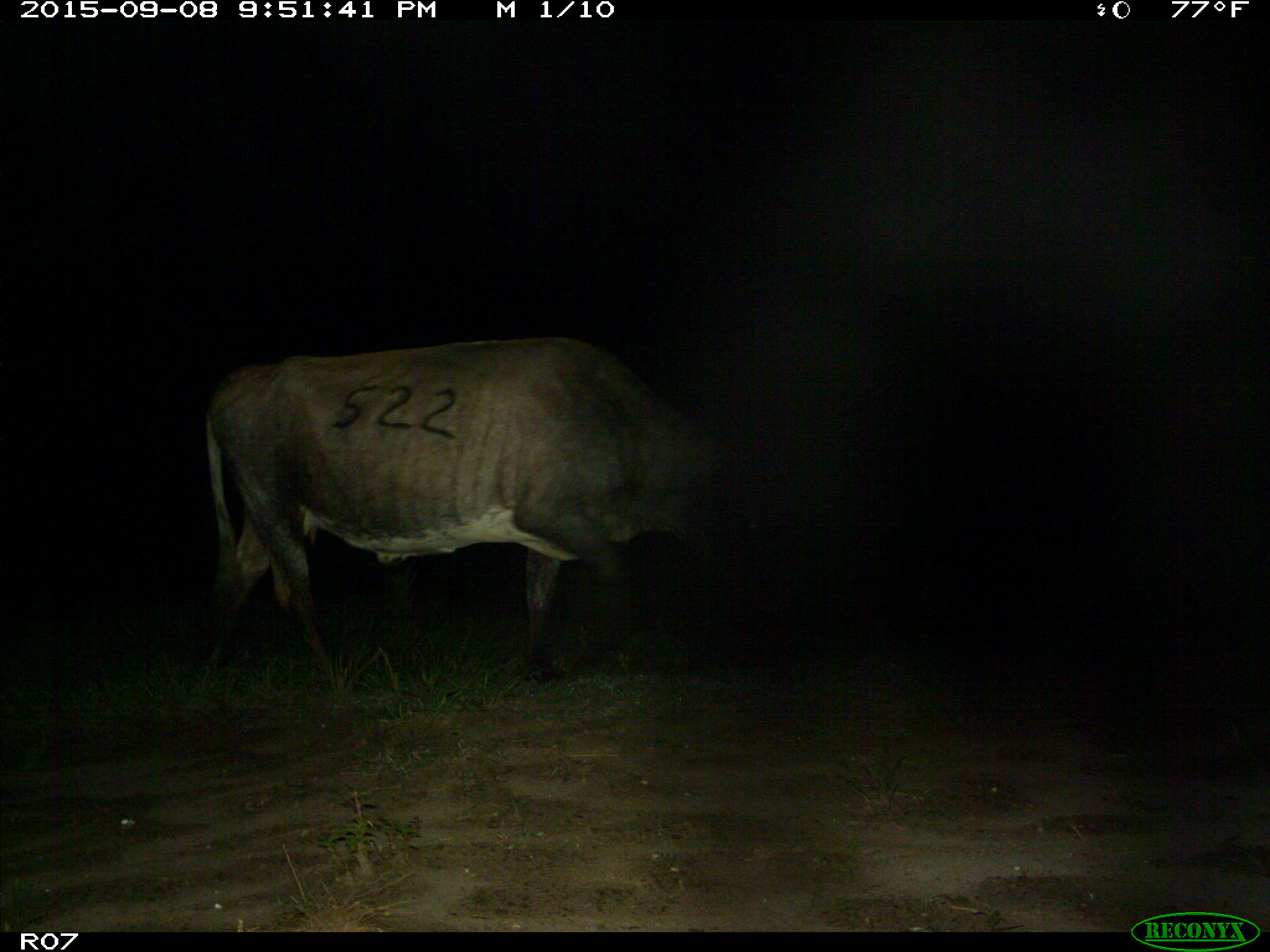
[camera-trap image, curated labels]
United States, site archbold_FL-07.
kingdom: Animalia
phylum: Chordata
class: Mammalia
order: Artiodactyla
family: Bovidae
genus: Bos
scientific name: Bos taurus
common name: domestic cow